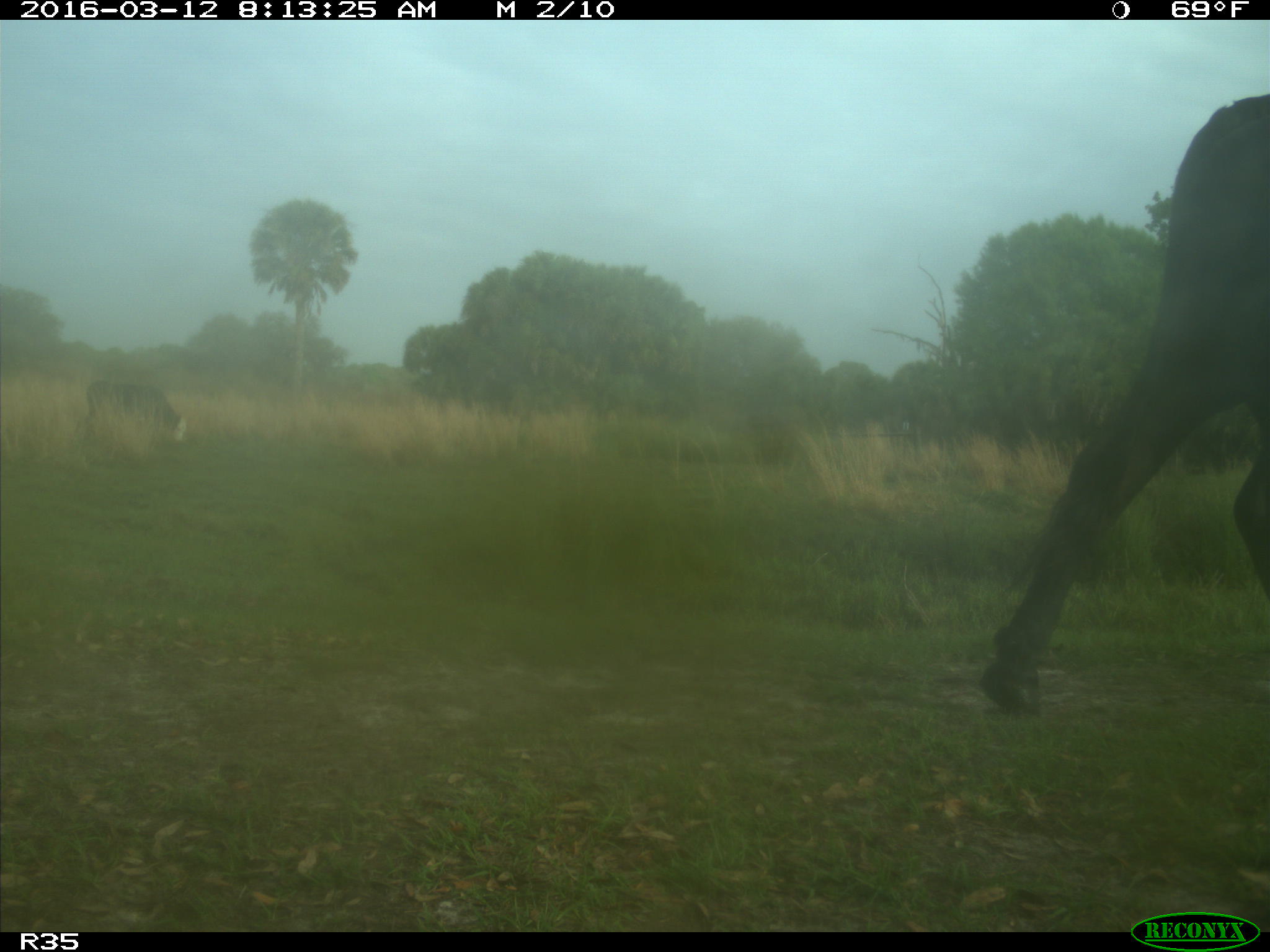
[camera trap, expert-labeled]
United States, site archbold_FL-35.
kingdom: Animalia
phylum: Chordata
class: Mammalia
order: Artiodactyla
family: Bovidae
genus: Bos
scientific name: Bos taurus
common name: domestic cow